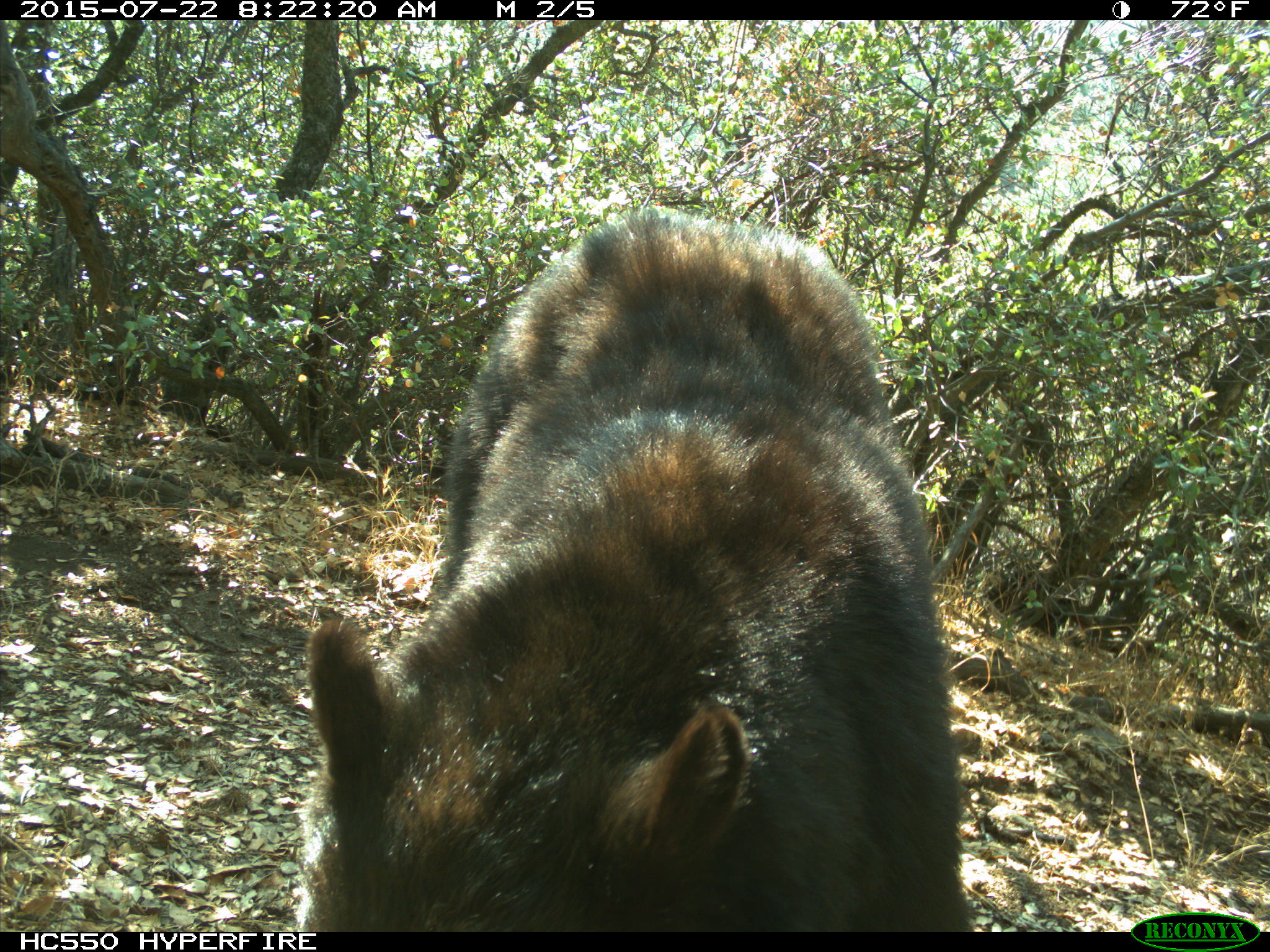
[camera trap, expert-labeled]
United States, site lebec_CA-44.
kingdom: Animalia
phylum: Chordata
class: Mammalia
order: Carnivora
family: Ursidae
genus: Ursus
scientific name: Ursus americanus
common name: american black bear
Ursus americanus (american black bear).